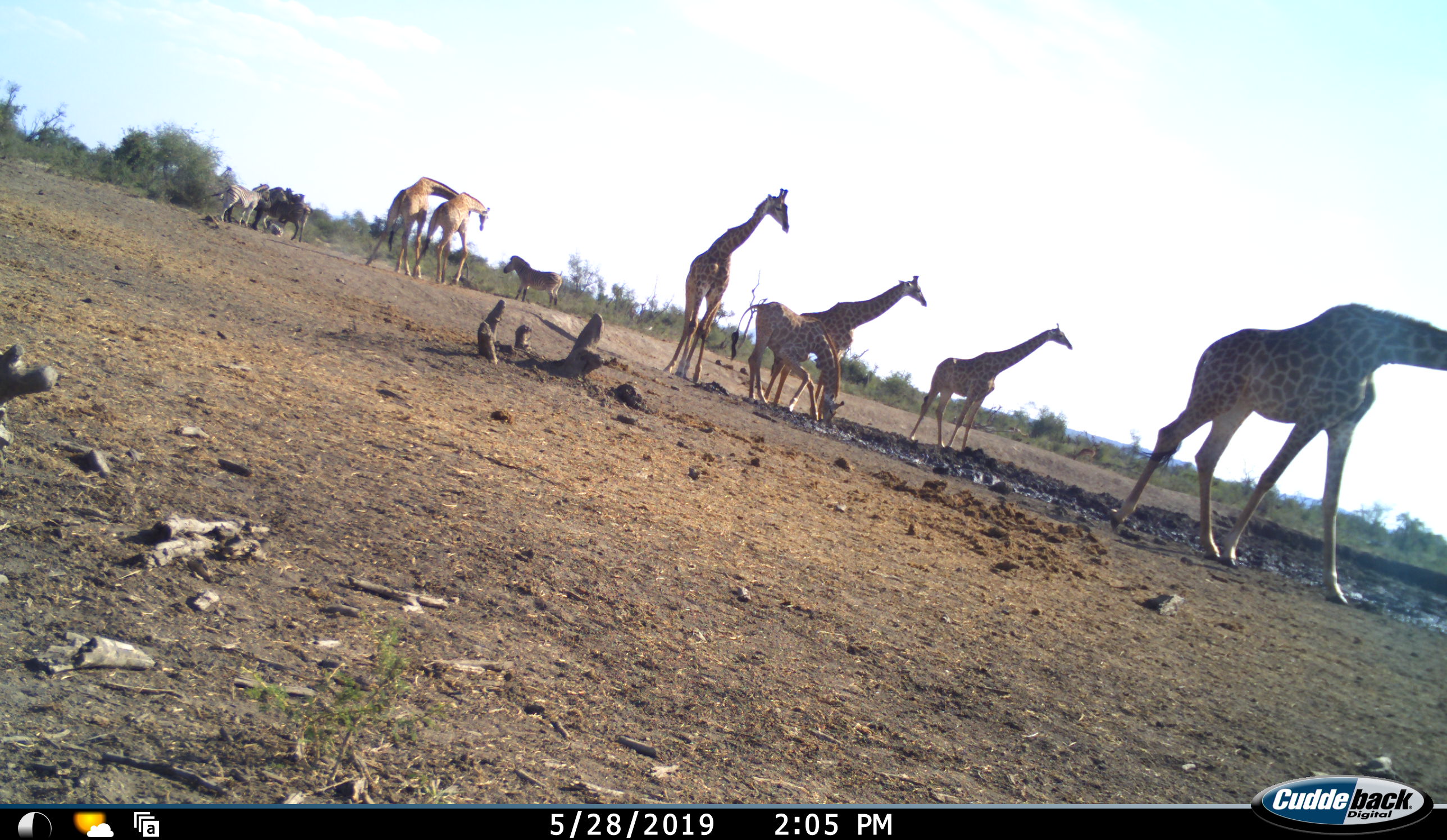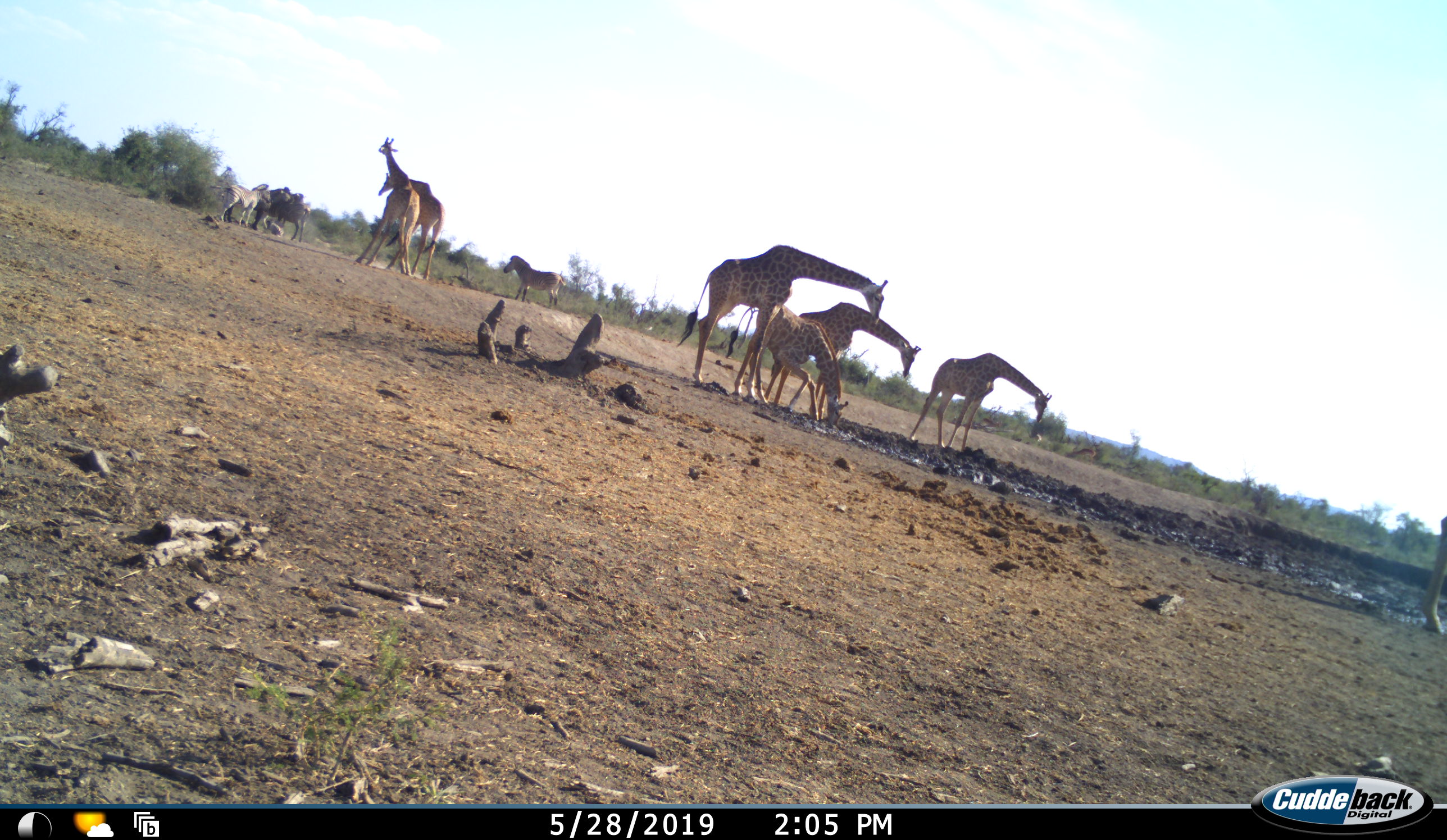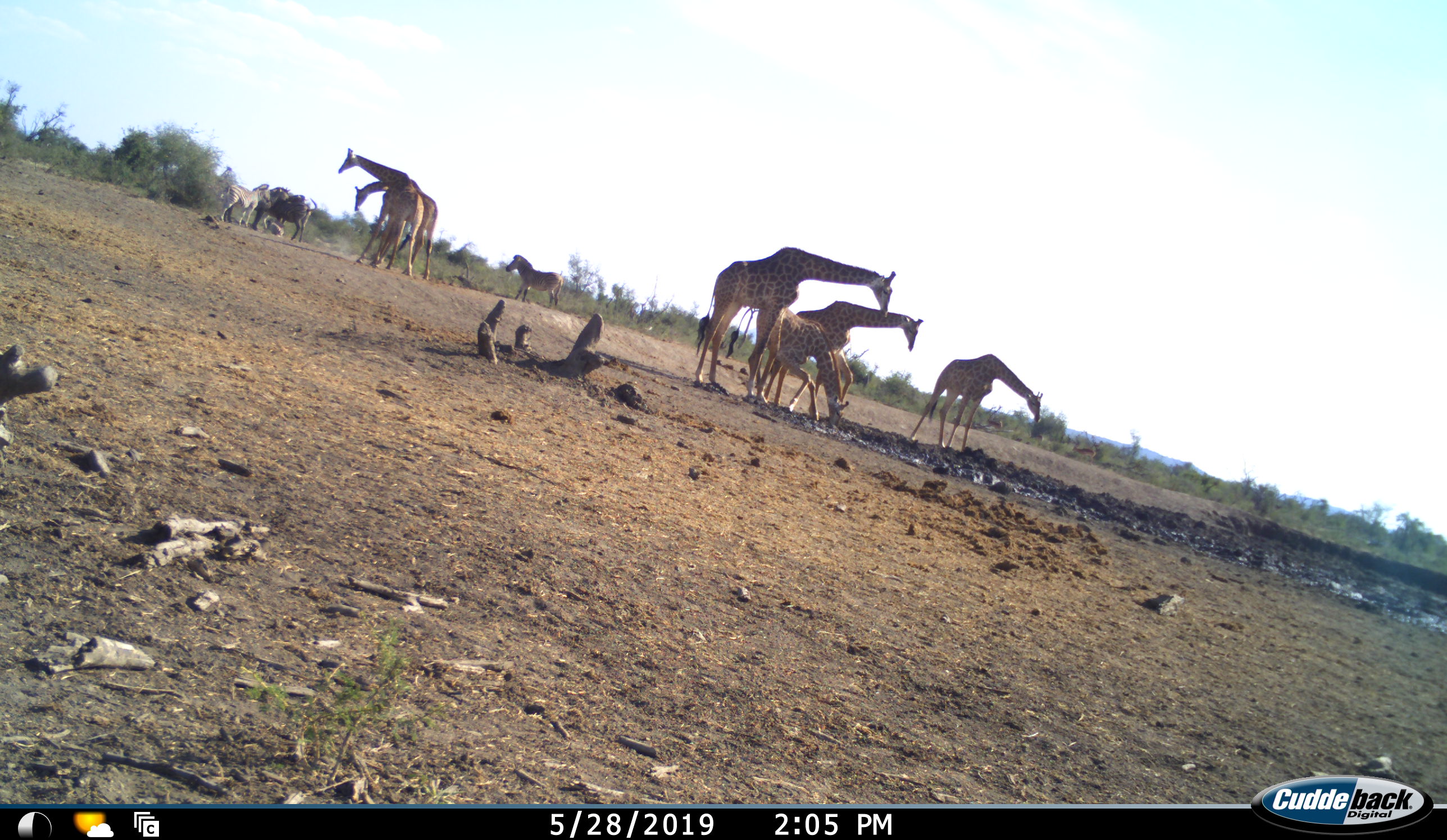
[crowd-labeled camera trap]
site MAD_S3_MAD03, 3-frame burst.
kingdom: Animalia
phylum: Chordata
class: Mammalia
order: Artiodactyla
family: Giraffidae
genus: Giraffa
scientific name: Giraffa camelopardalis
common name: giraffe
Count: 7.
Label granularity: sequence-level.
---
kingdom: Animalia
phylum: Chordata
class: Mammalia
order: Perissodactyla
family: Equidae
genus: Equus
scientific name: Equus quagga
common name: plains zebra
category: zebraplains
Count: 4.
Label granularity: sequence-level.